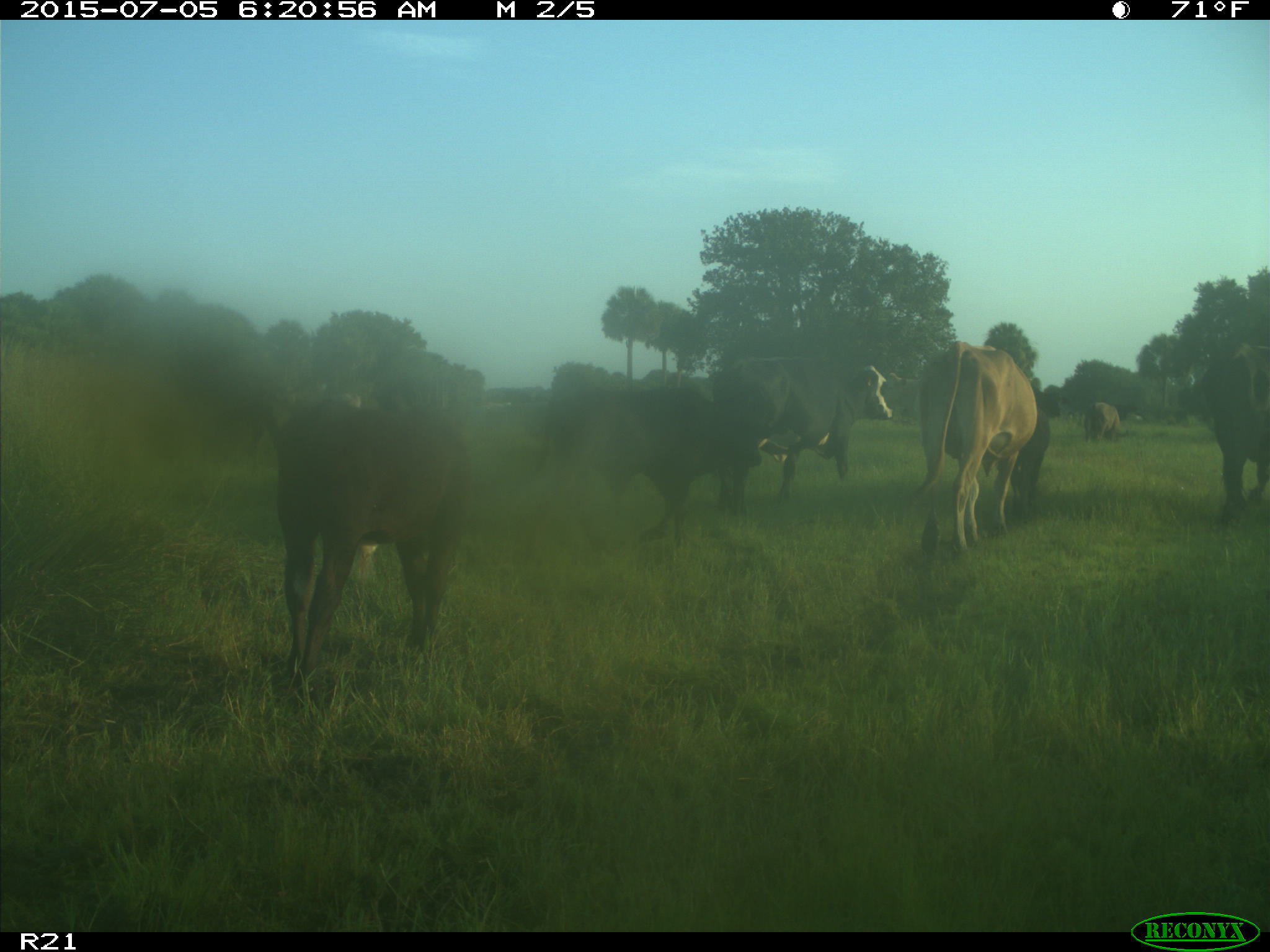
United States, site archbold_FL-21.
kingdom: Animalia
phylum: Chordata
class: Mammalia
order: Artiodactyla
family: Bovidae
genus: Bos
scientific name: Bos taurus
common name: domestic cow